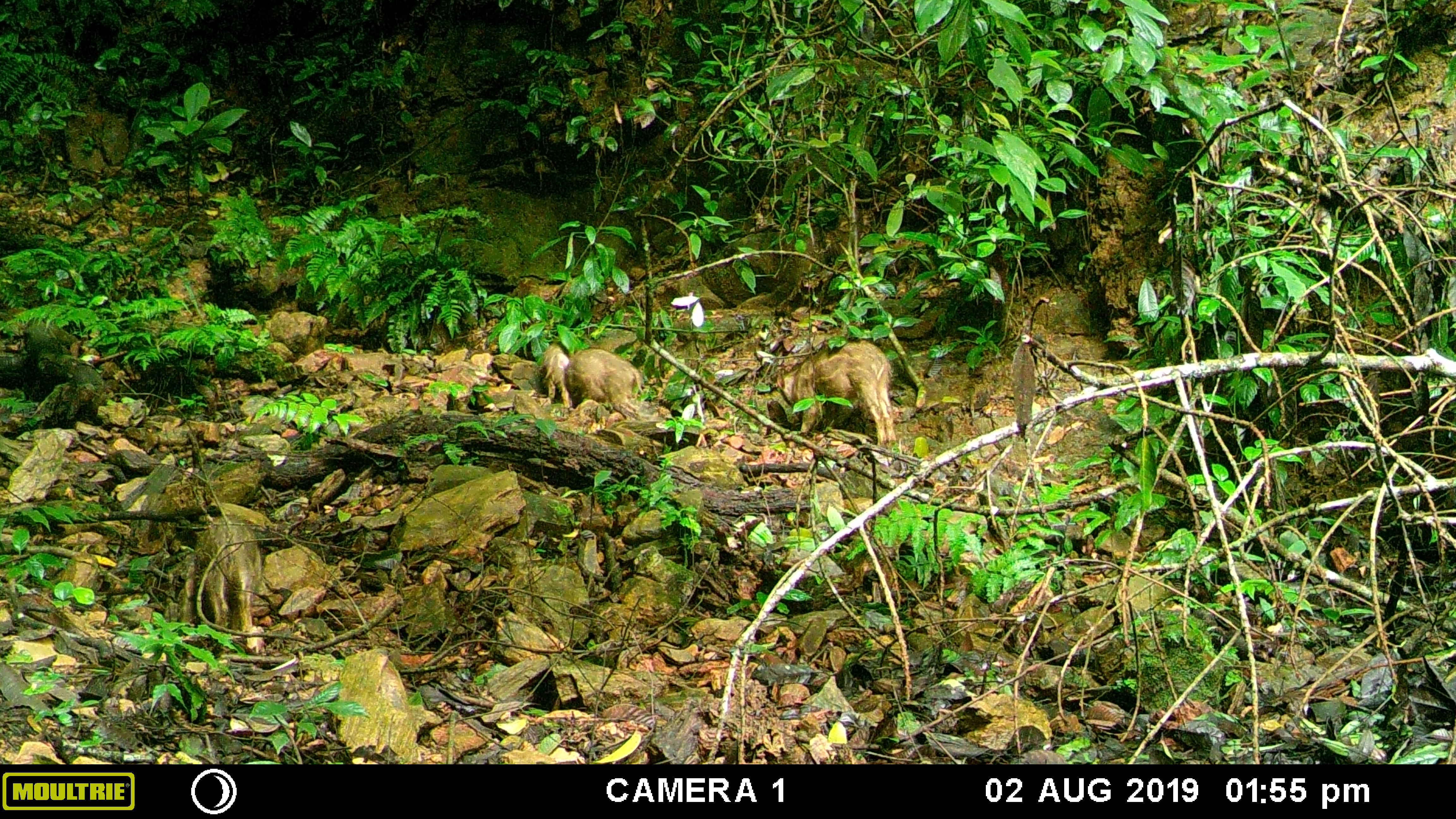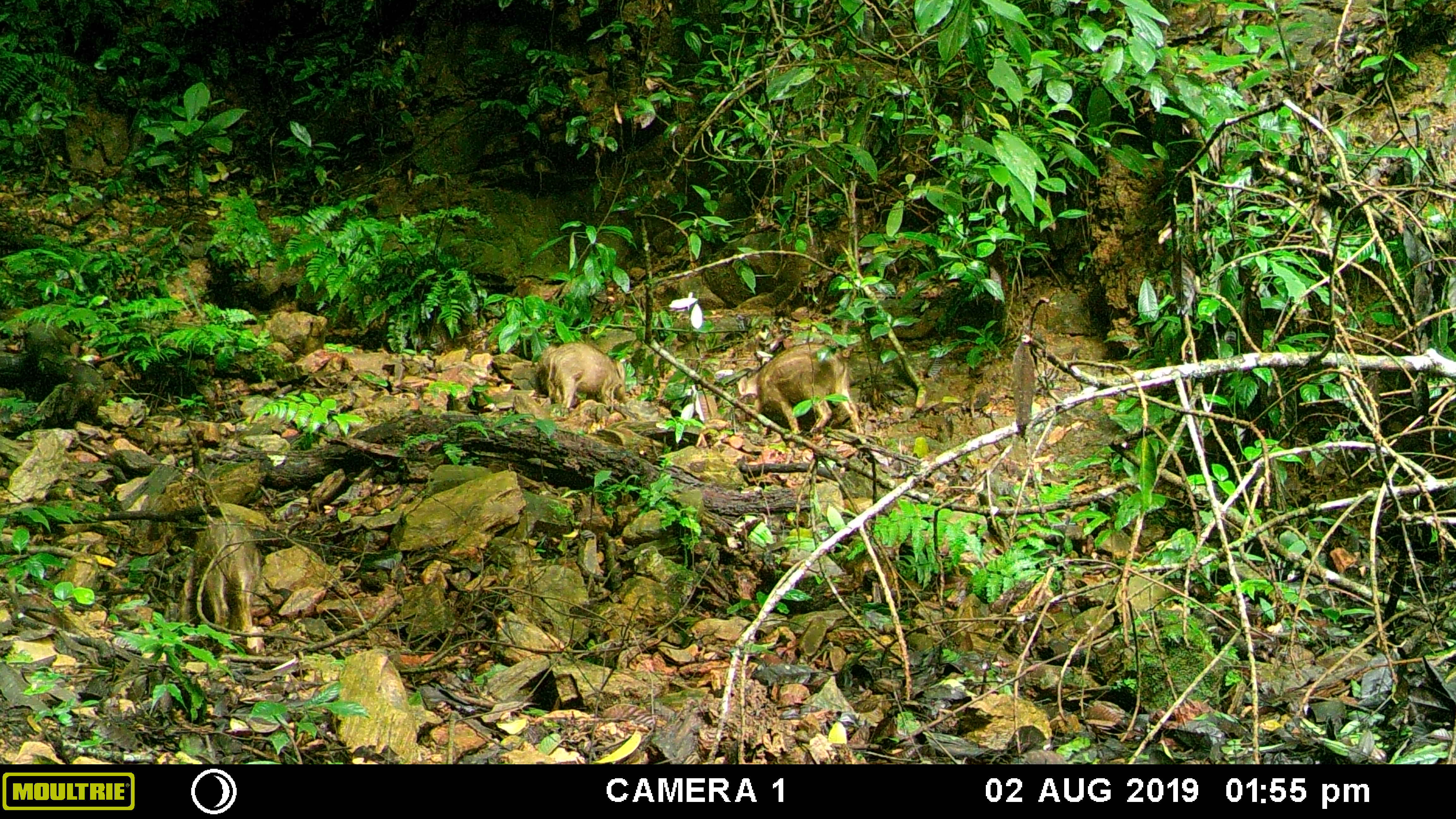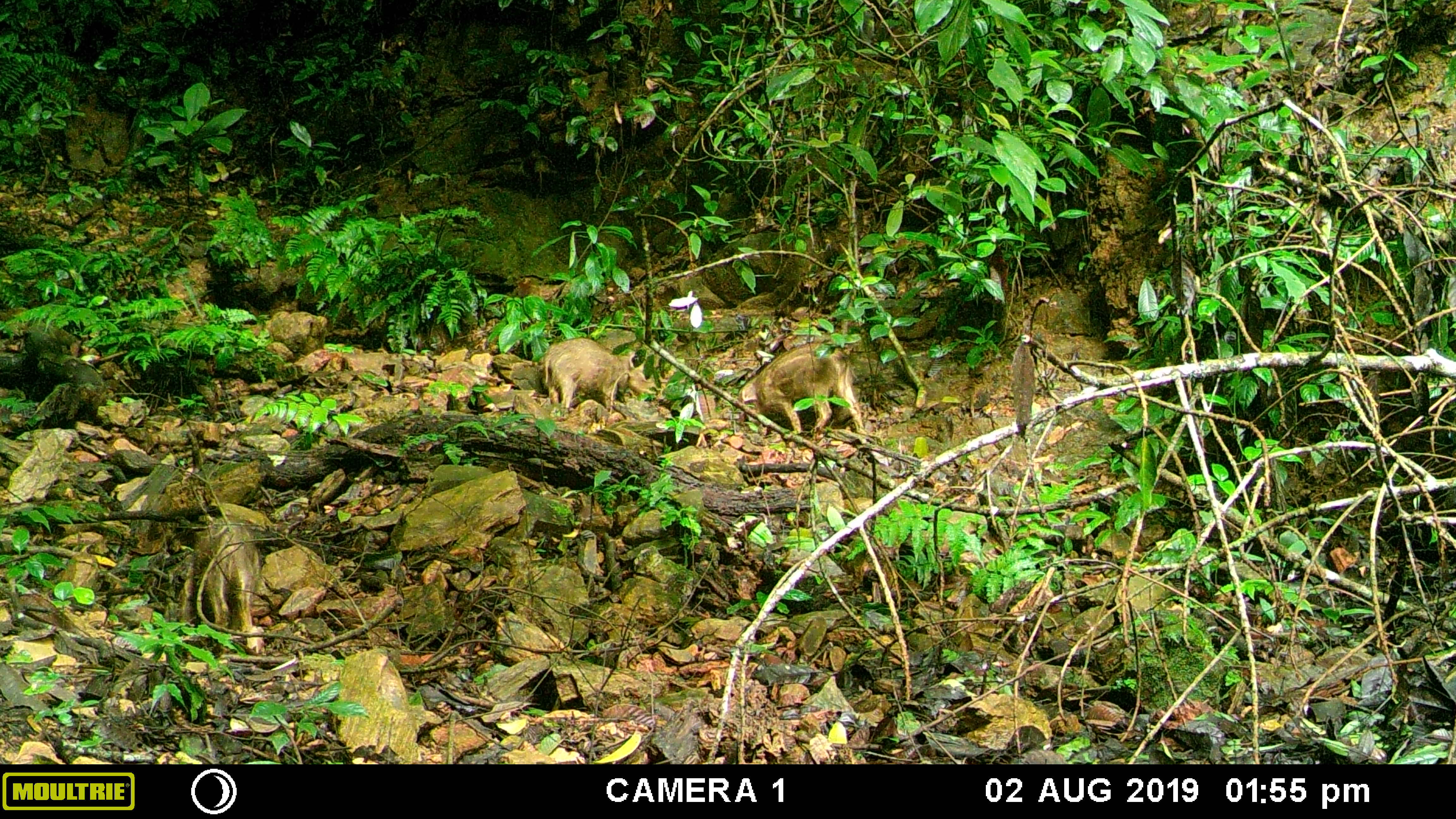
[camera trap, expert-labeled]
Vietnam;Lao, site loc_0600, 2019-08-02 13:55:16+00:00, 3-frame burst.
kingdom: Animalia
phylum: Chordata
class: Mammalia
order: Artiodactyla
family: Suidae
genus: Sus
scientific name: Sus scrofa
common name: eurasian wild pig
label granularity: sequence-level